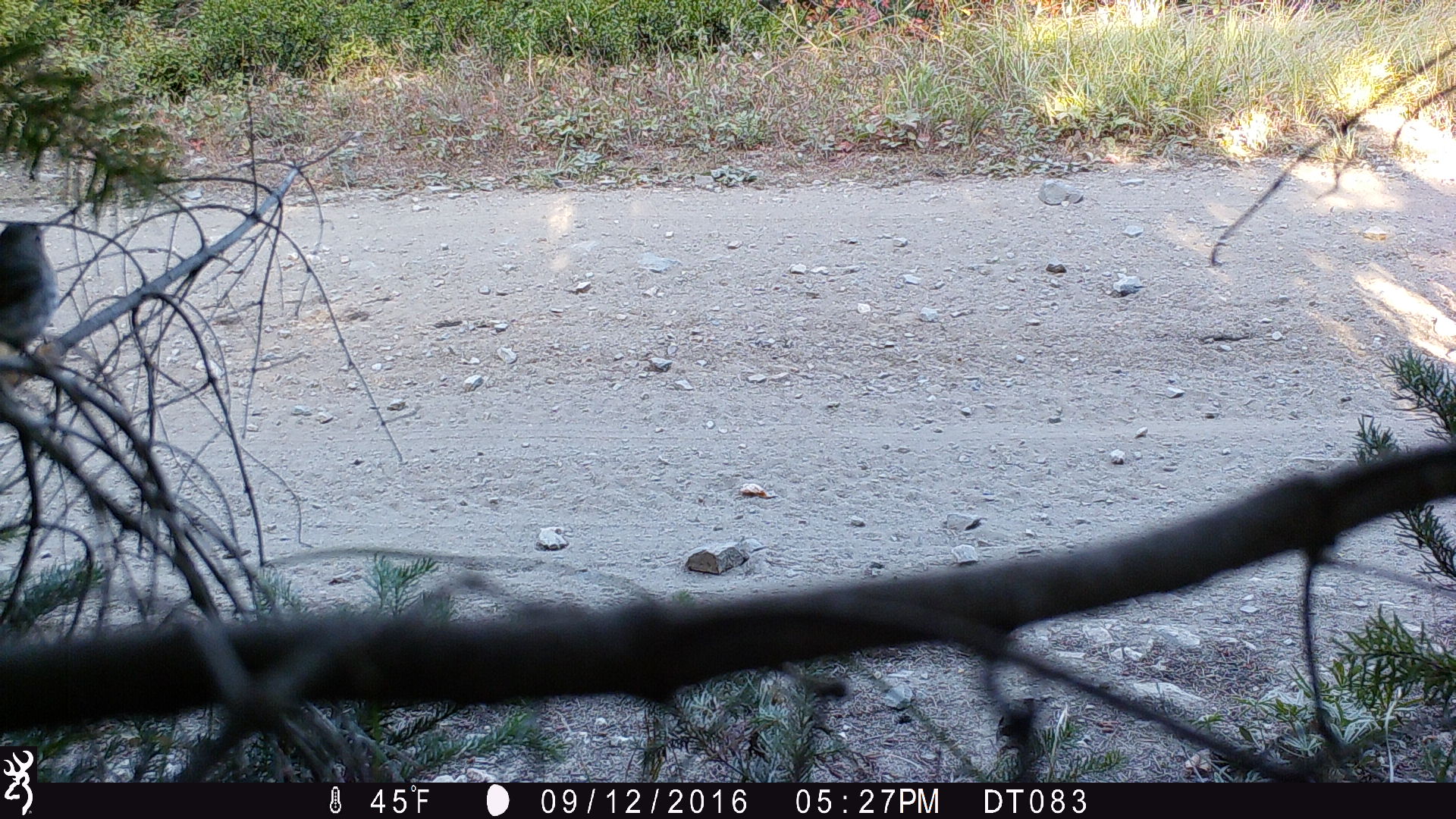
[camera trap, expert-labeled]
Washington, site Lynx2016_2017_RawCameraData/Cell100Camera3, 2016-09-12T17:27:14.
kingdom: Animalia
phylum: Chordata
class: Aves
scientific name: Aves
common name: birds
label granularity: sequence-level